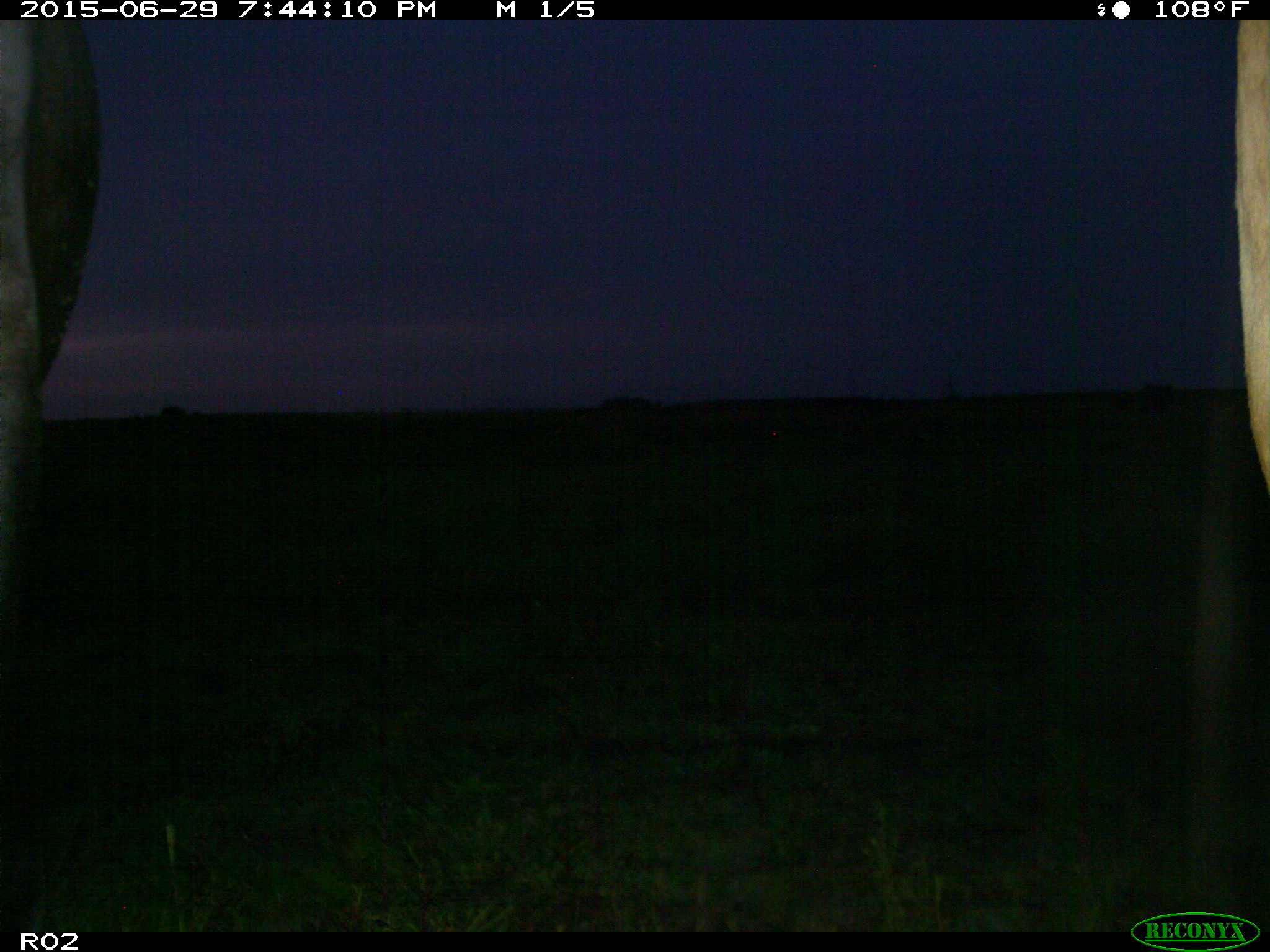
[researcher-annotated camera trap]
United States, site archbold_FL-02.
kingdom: Animalia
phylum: Chordata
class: Mammalia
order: Artiodactyla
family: Bovidae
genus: Bos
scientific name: Bos taurus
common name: domestic cow